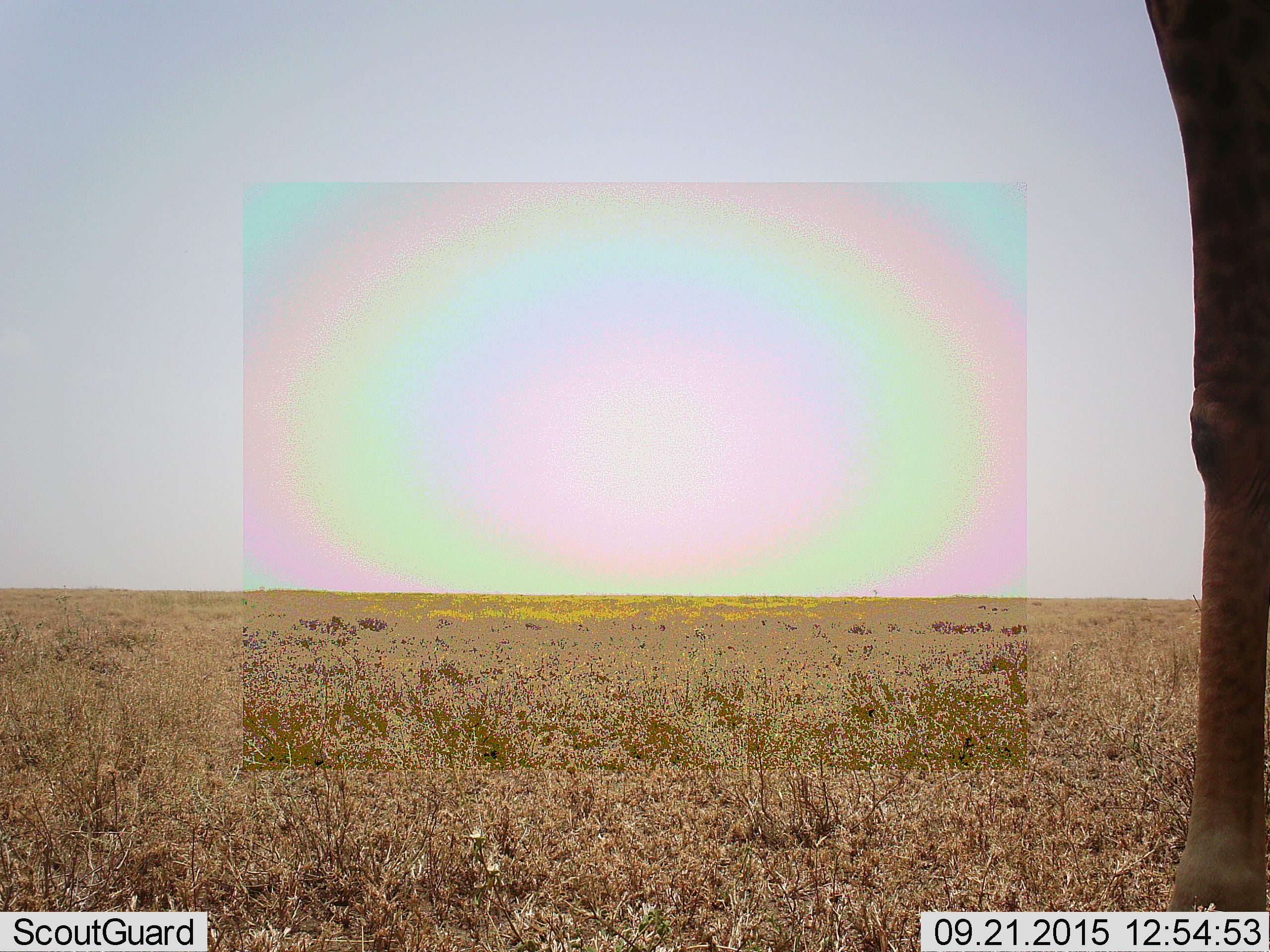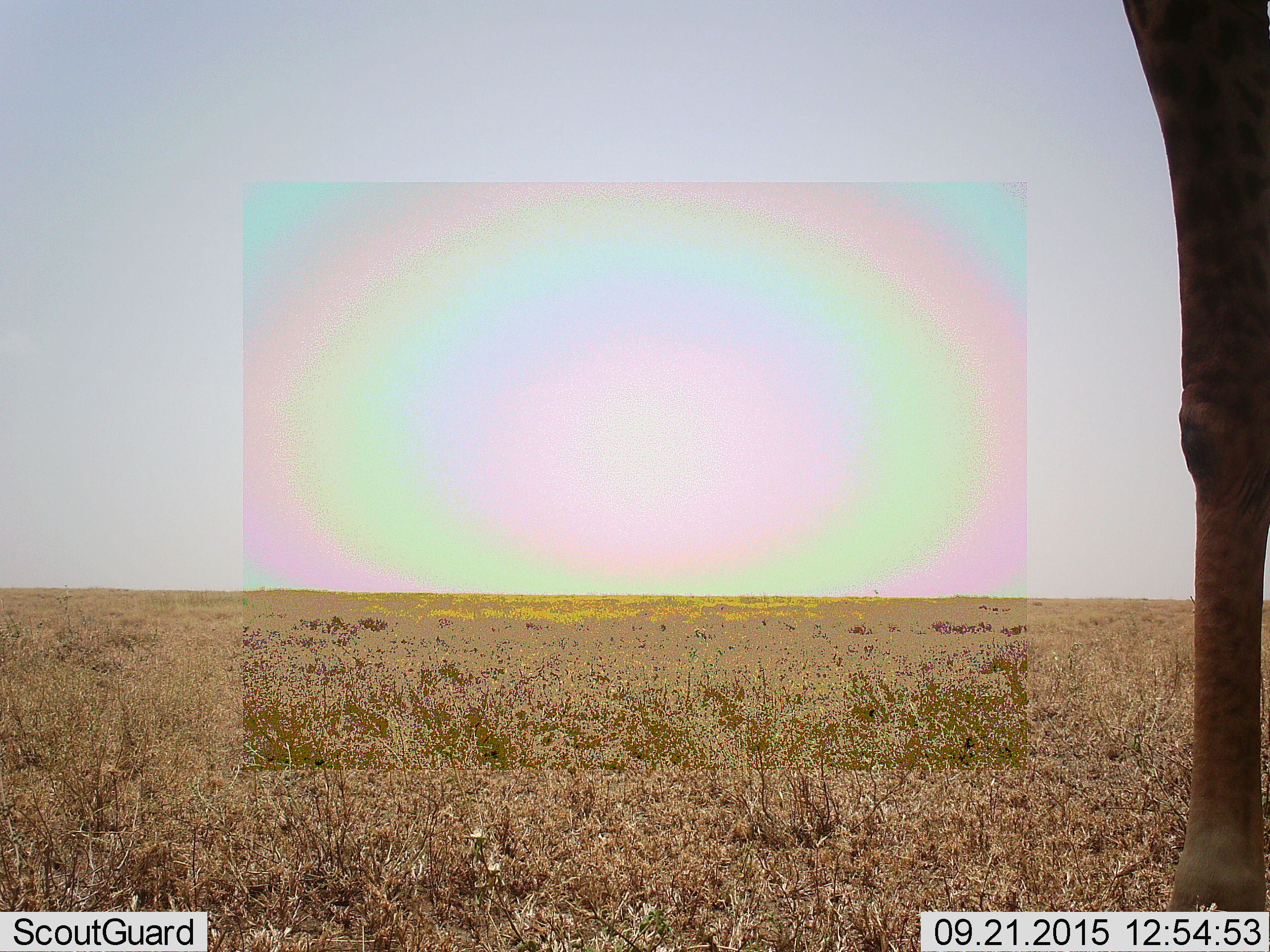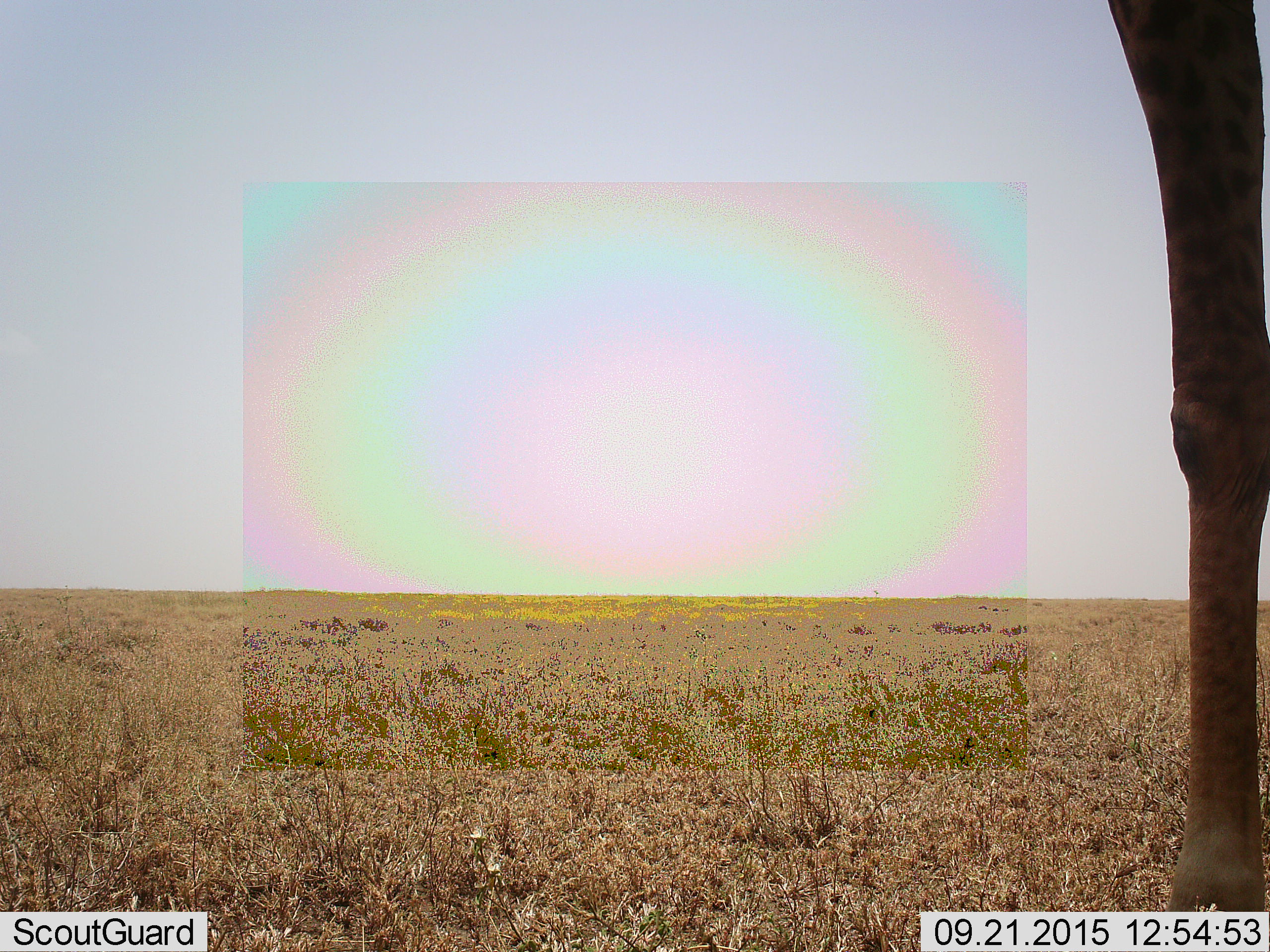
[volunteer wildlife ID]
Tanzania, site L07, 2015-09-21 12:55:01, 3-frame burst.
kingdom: Animalia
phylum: Chordata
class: Mammalia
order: Artiodactyla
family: Giraffidae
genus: Giraffa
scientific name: Giraffa camelopardalis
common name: giraffe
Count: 1.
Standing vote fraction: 100%.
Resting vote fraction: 0%.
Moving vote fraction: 0%.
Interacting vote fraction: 0%.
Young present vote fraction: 0%.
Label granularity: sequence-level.